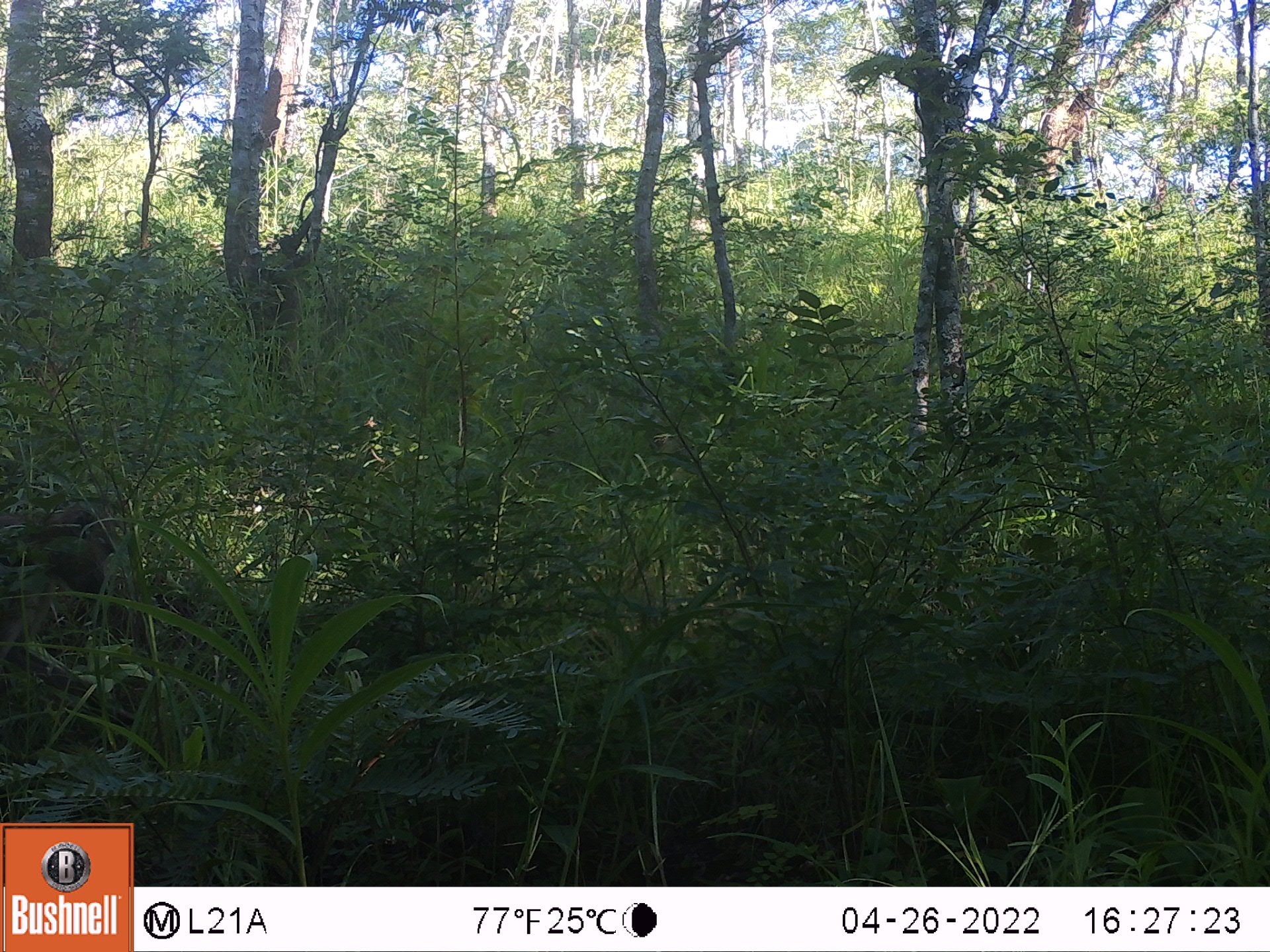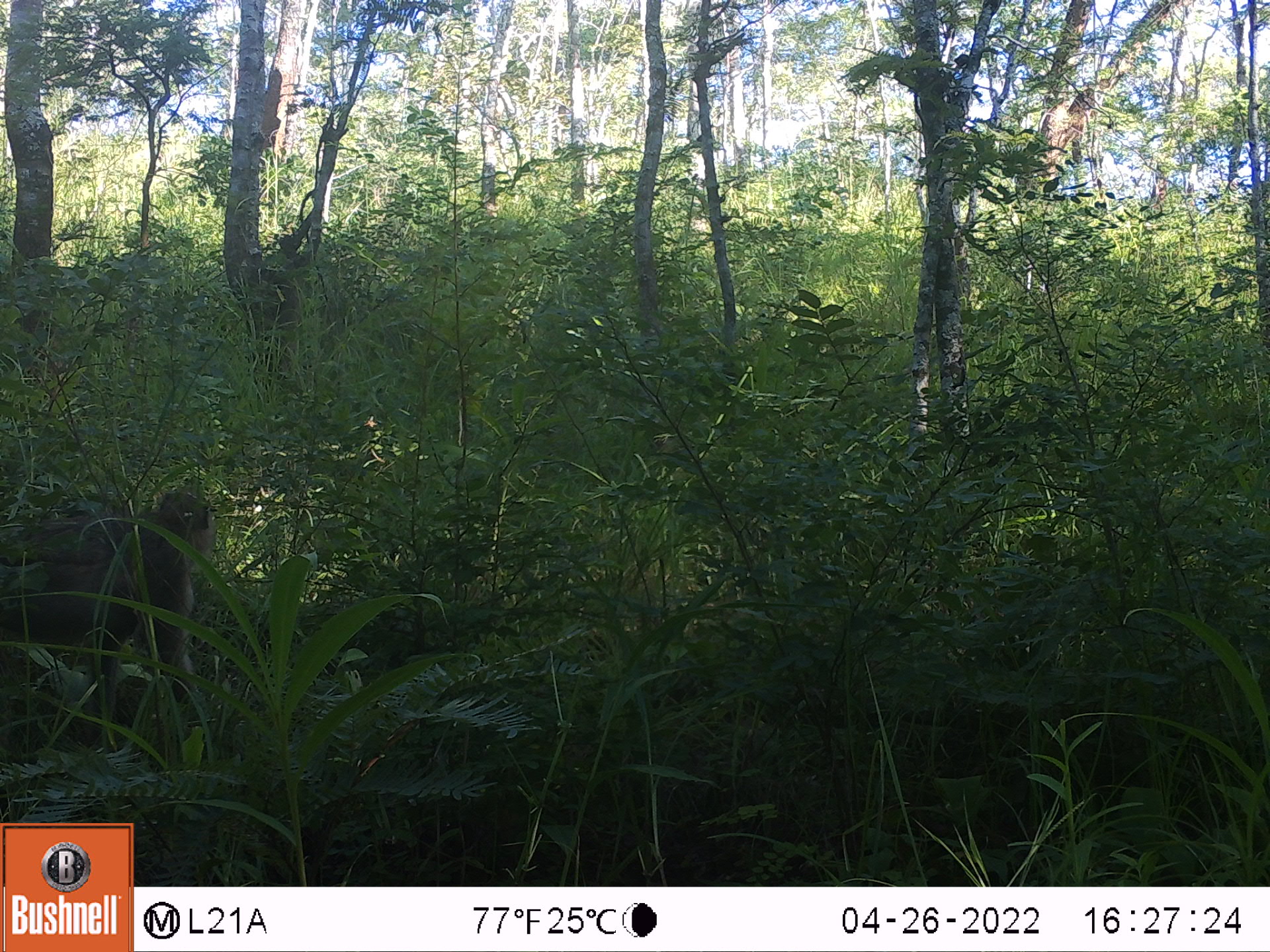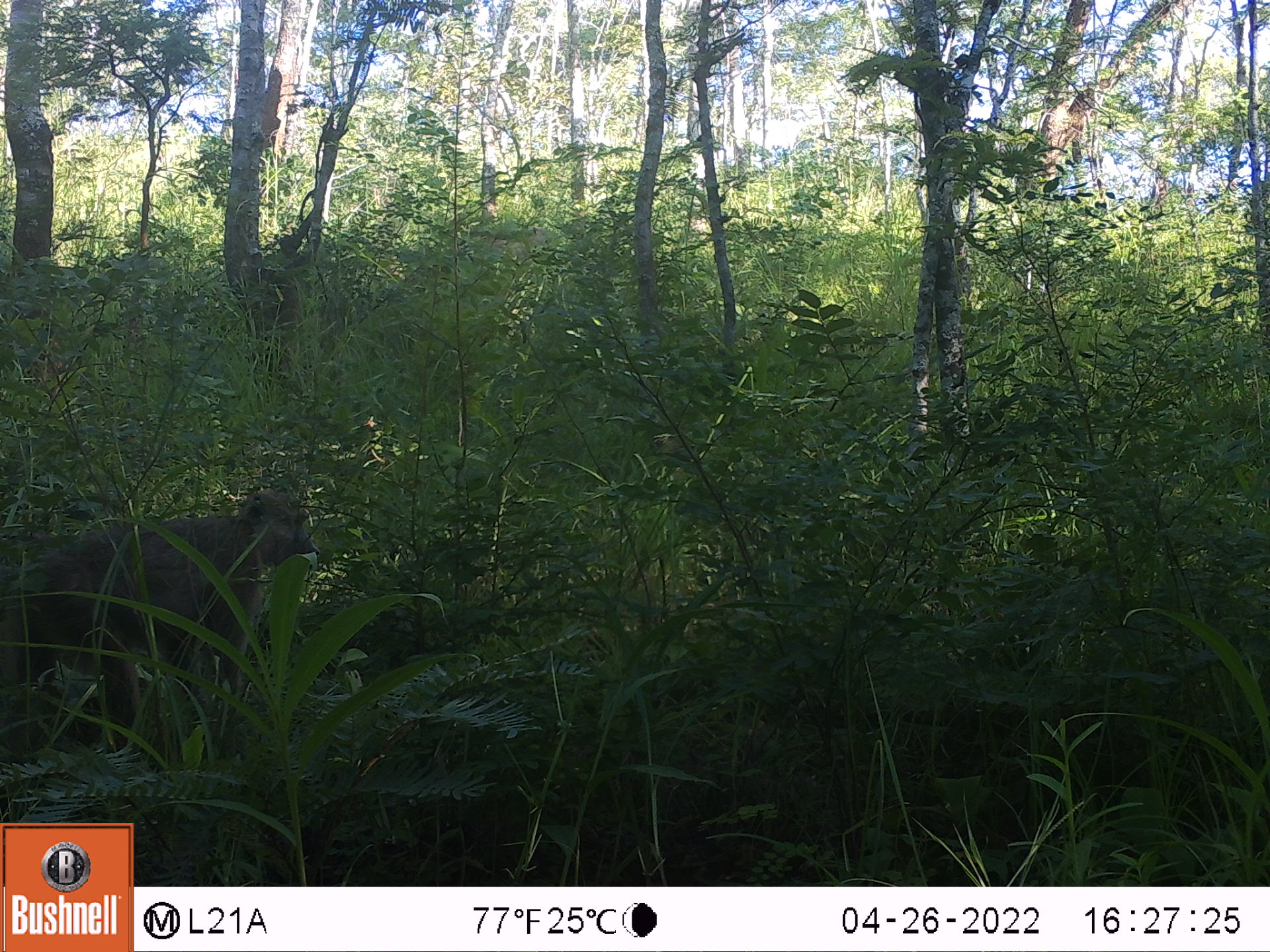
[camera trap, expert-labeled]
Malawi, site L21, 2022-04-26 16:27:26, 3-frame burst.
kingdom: Animalia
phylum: Chordata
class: Mammalia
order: Primates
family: Cercopithecidae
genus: Papio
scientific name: Papio cynocephalus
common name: yellow baboon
Yellow baboon (Papio cynocephalus), count 1.